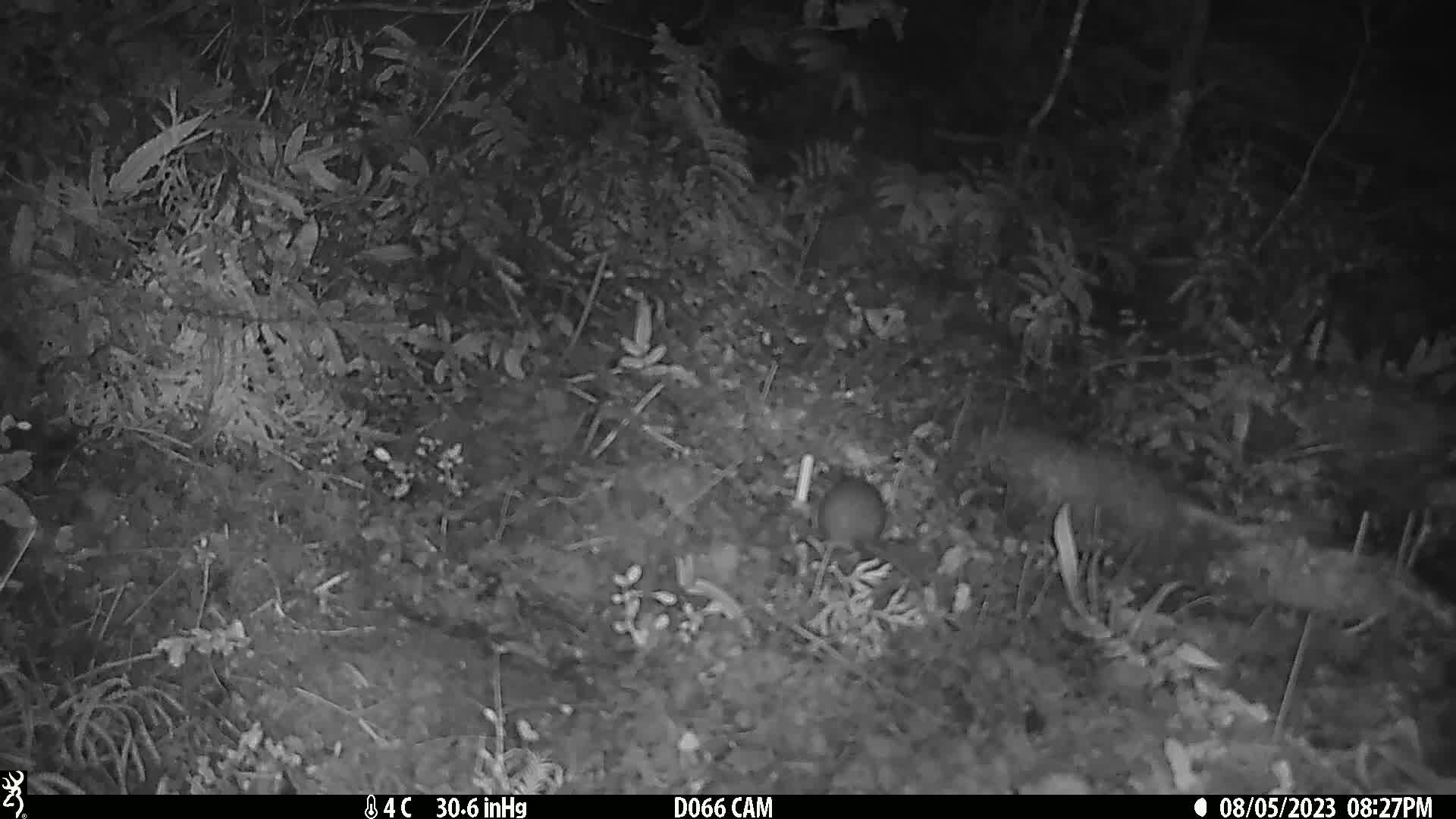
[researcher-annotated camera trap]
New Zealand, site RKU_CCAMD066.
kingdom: Animalia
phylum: Chordata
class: Mammalia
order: Rodentia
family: Muridae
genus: Rattus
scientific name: Rattus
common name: rat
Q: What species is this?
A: Rat (Rattus).